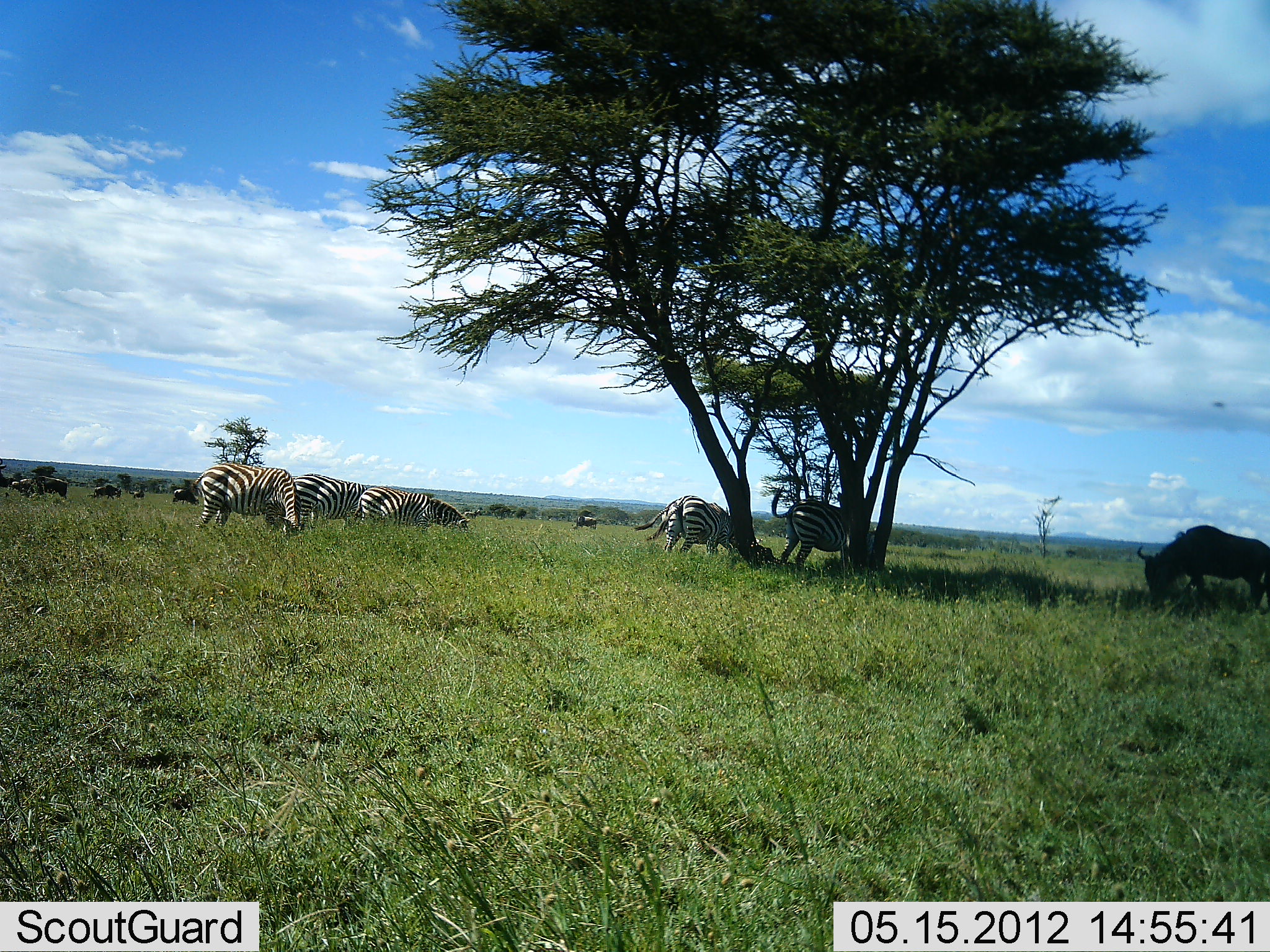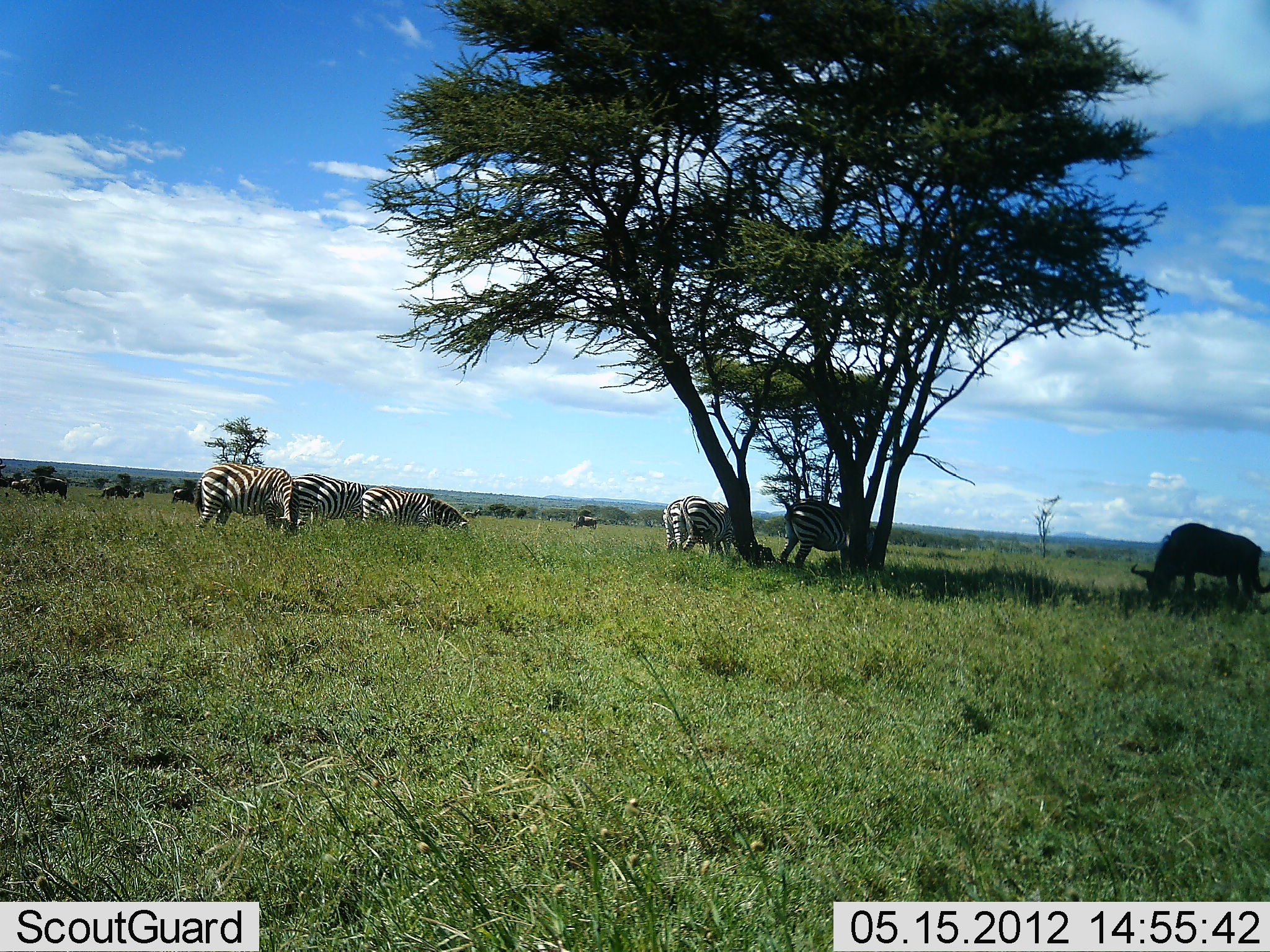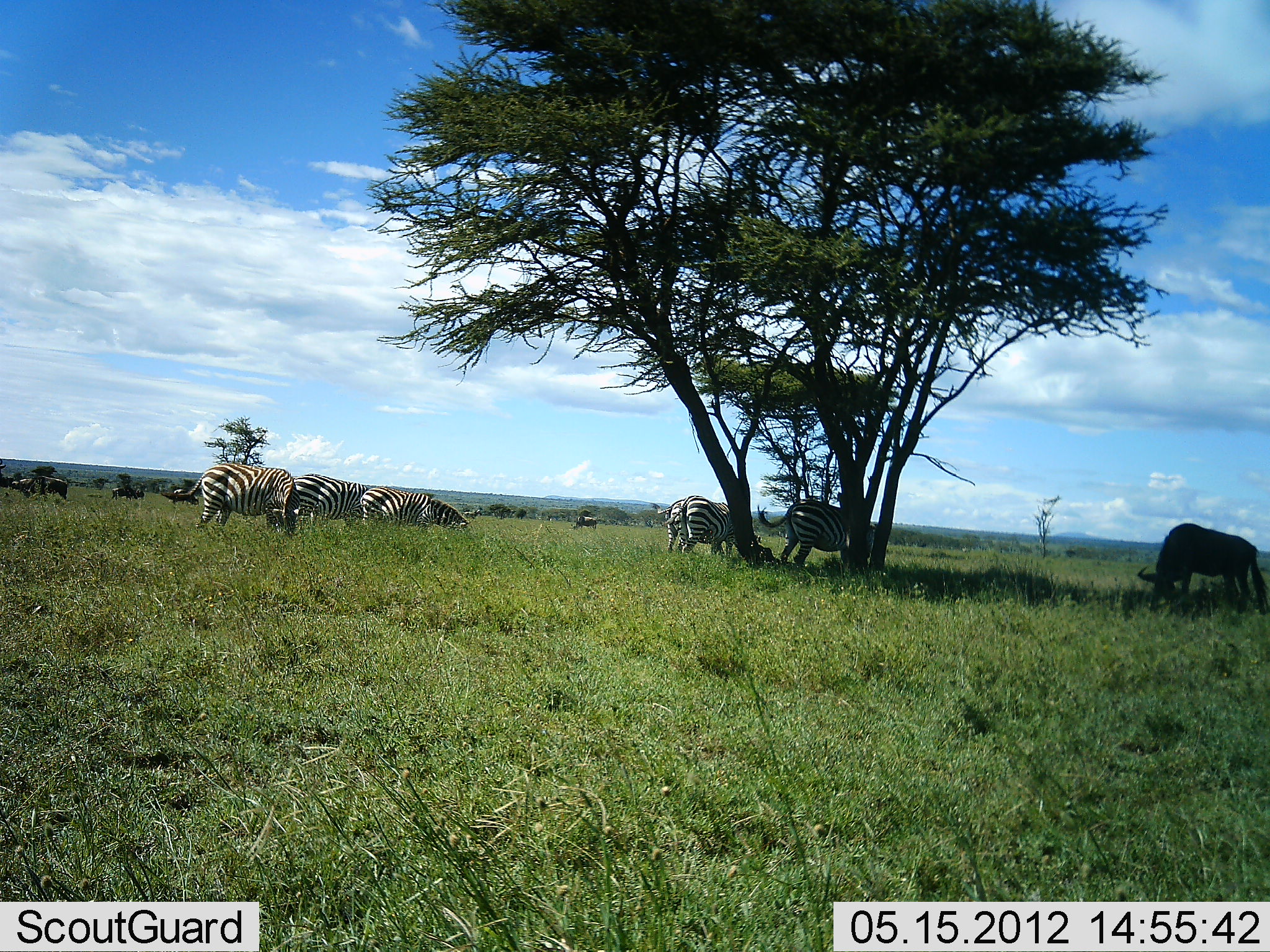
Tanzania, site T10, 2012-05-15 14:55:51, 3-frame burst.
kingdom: Animalia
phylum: Chordata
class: Mammalia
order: Artiodactyla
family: Bovidae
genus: Connochaetes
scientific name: Connochaetes taurinus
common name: blue wildebeest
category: wildebeest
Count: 7.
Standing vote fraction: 20%.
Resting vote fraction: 0%.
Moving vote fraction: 30%.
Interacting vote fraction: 0%.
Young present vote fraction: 0%.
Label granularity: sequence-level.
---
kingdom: Animalia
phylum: Chordata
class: Mammalia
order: Perissodactyla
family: Equidae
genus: Equus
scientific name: Equus quagga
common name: plains zebra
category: zebra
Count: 6.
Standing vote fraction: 30%.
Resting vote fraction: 0%.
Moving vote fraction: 0%.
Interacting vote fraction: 0%.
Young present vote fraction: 0%.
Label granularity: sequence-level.